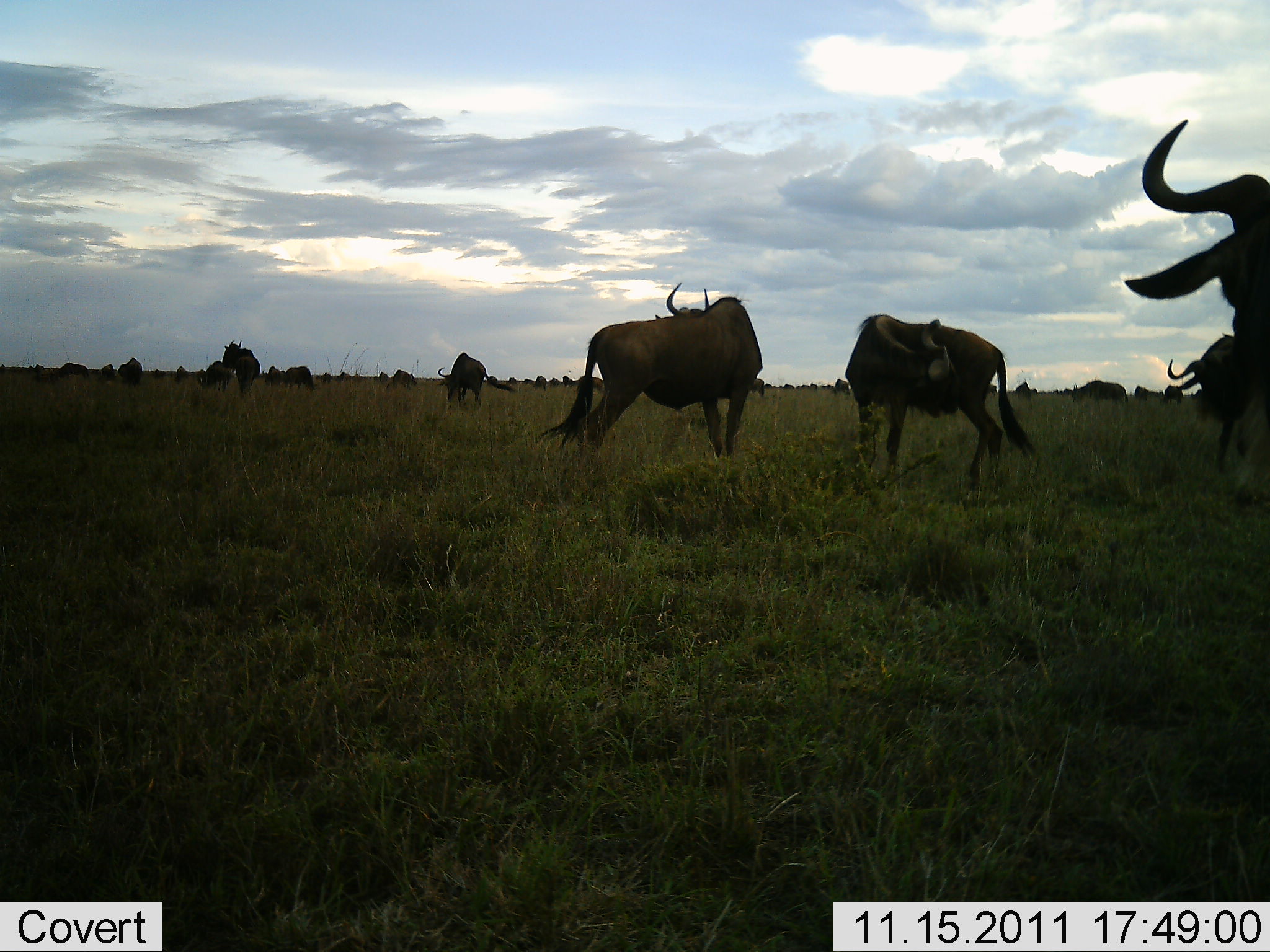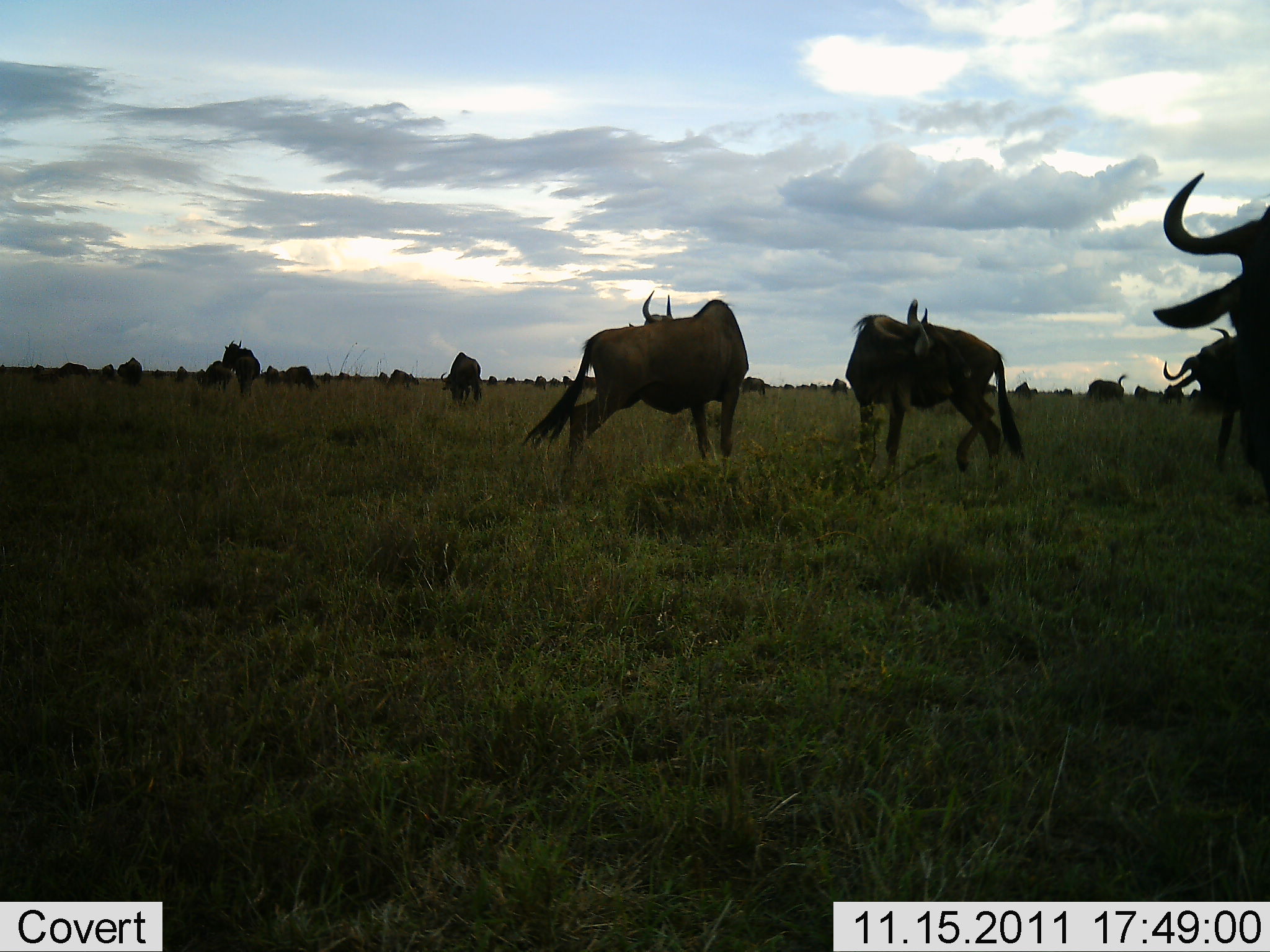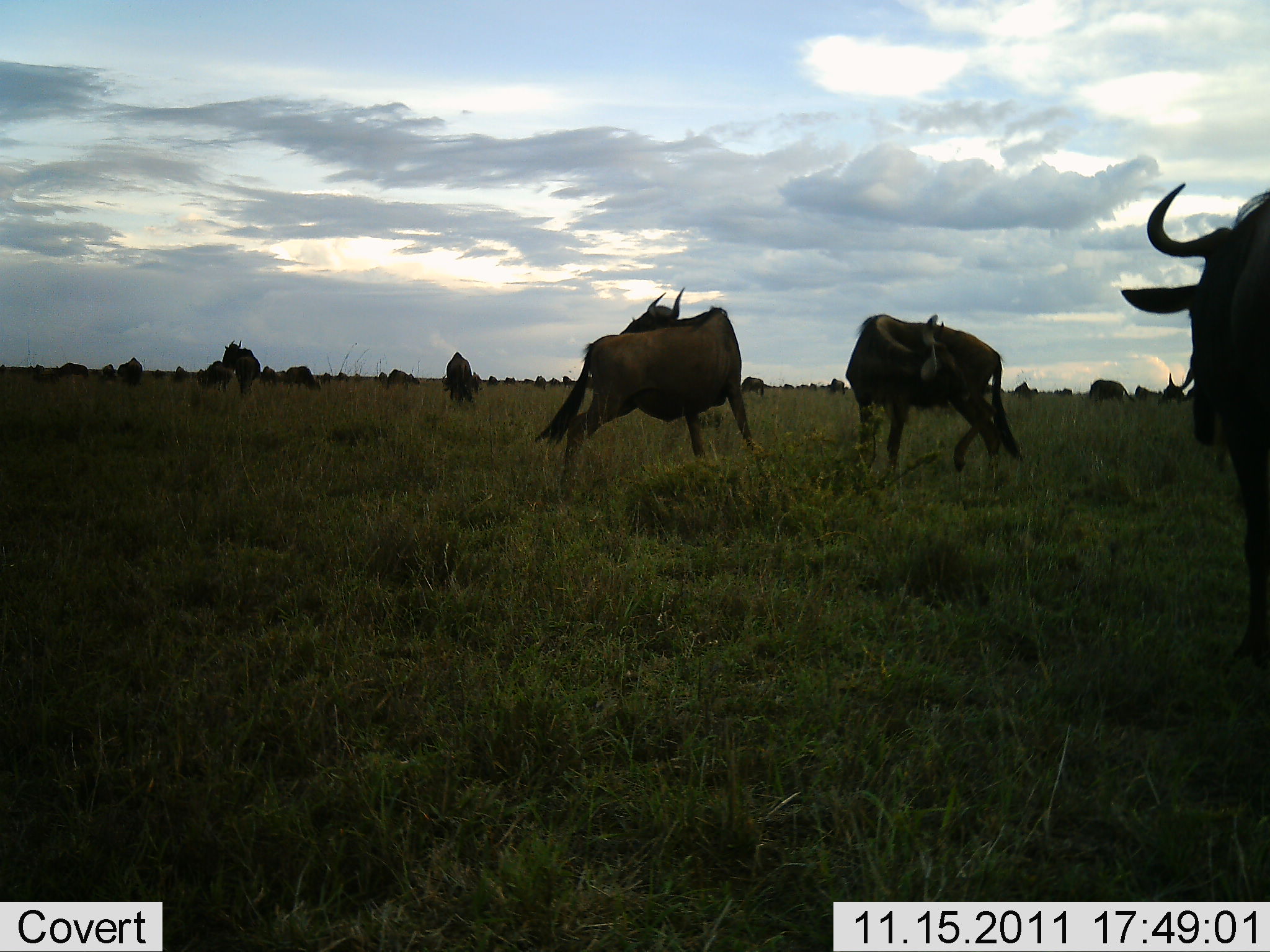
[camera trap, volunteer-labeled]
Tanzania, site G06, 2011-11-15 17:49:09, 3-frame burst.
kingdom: Animalia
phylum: Chordata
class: Mammalia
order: Artiodactyla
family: Bovidae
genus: Connochaetes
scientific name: Connochaetes taurinus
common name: blue wildebeest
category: wildebeest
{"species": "wildebeest (blue wildebeest) (Connochaetes taurinus)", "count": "11-50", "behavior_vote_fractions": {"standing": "73%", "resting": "13%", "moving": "13%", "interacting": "20%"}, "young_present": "0%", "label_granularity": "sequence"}